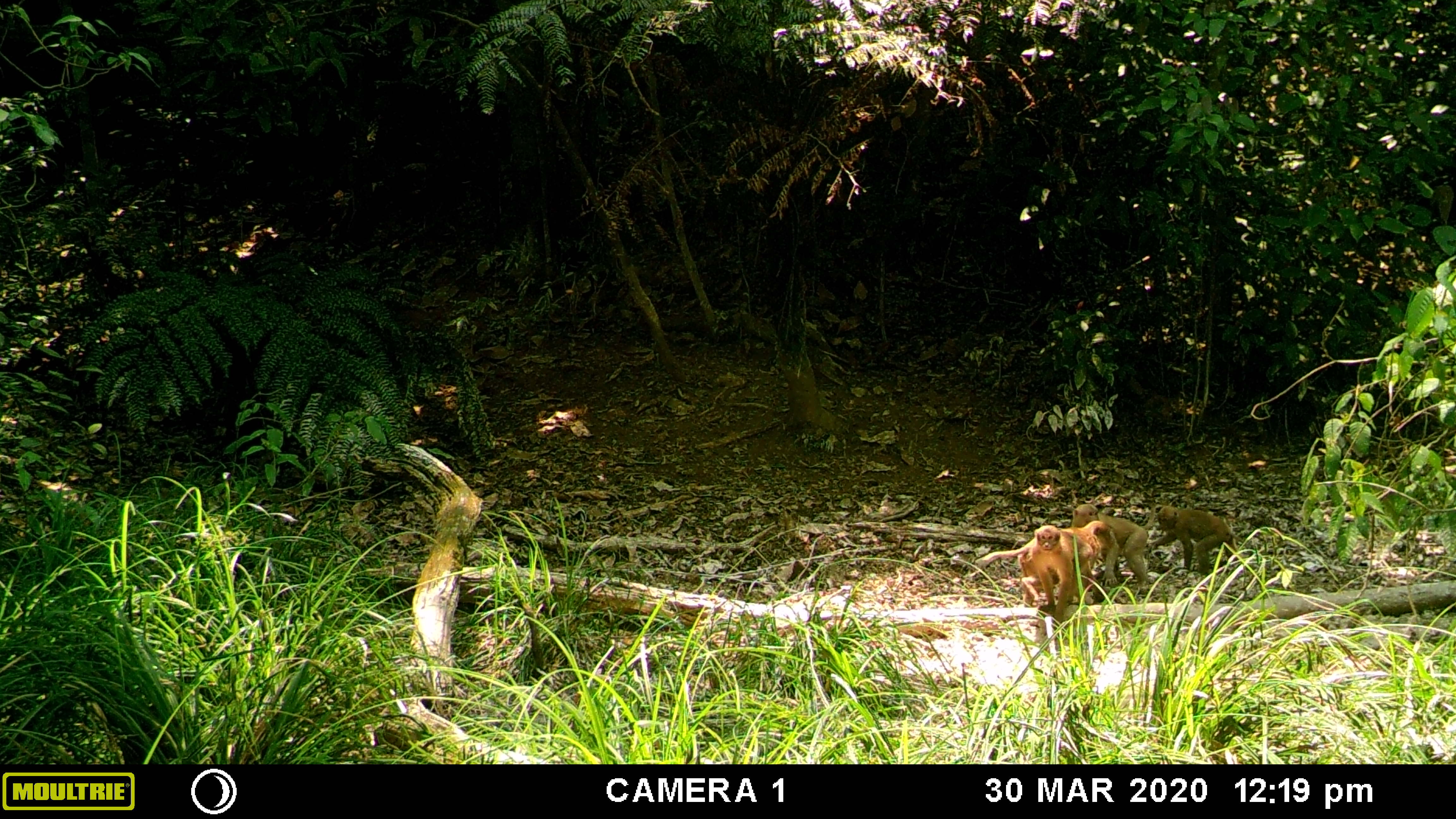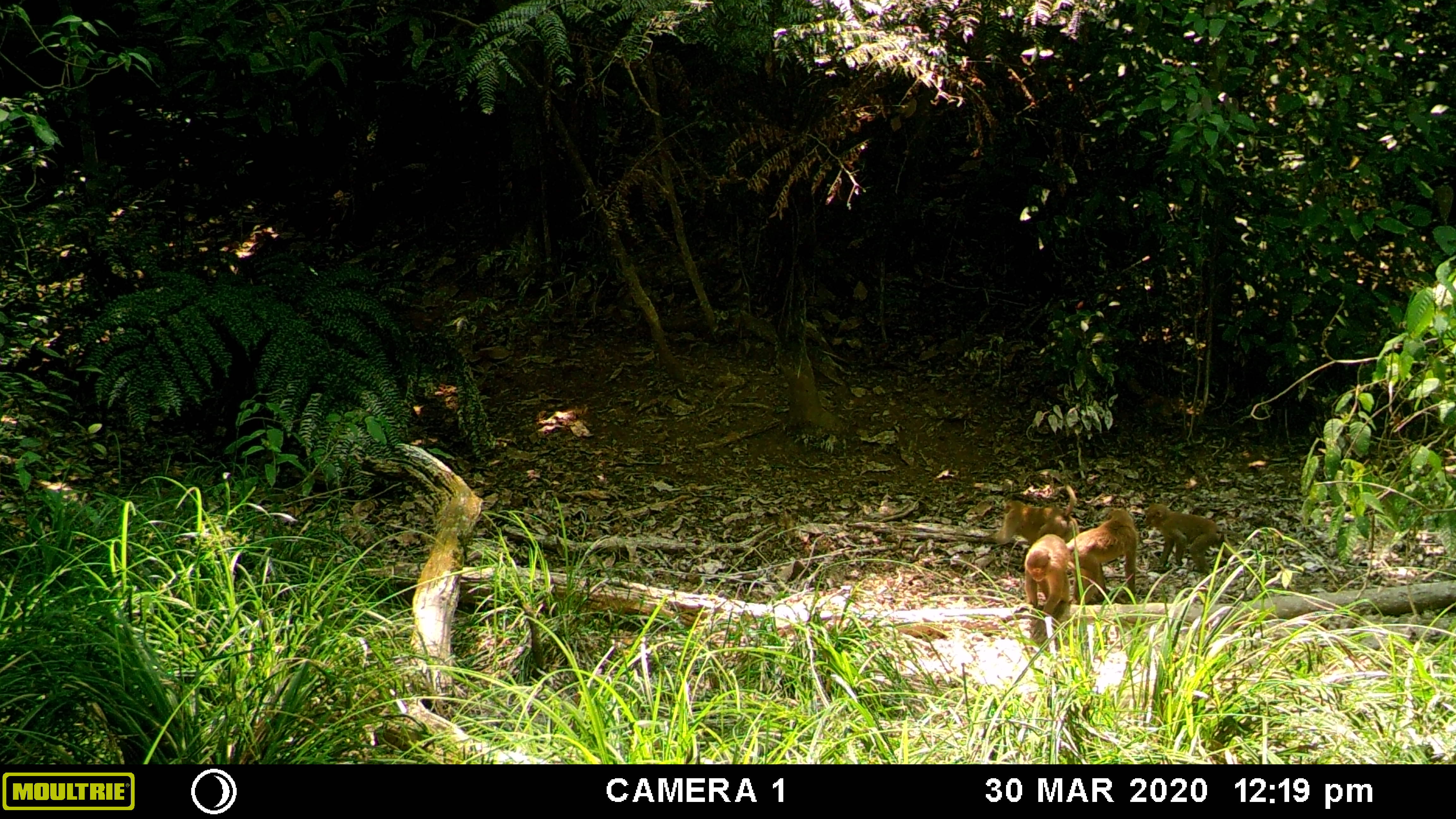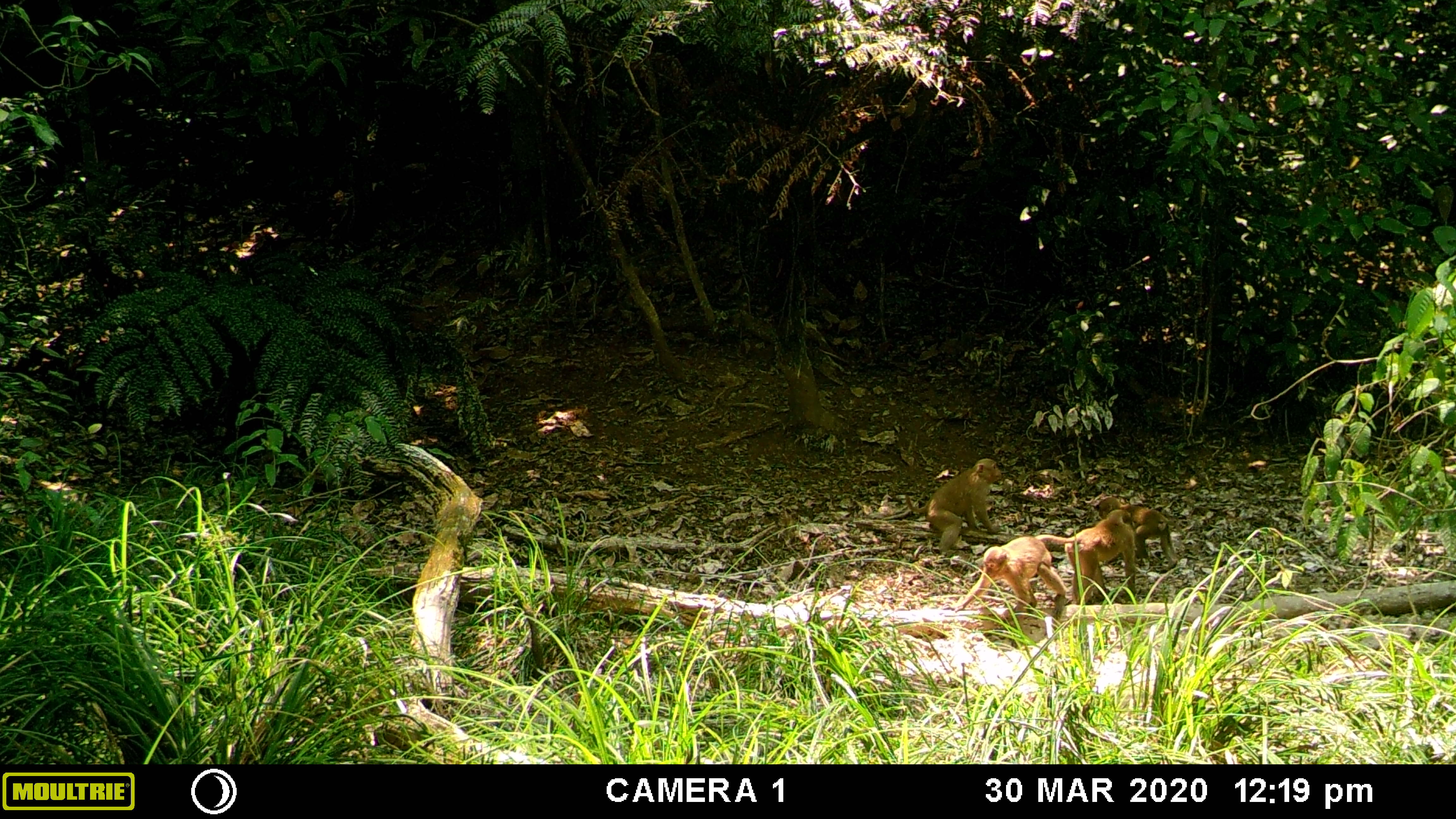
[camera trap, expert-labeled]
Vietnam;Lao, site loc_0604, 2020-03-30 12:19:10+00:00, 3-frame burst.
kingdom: Animalia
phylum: Chordata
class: Mammalia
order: Primates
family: Cercopithecidae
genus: Macaca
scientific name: Macaca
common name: macaques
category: assam or rhesus macaque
Assam or rhesus macaque (macaques) (Macaca). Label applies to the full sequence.